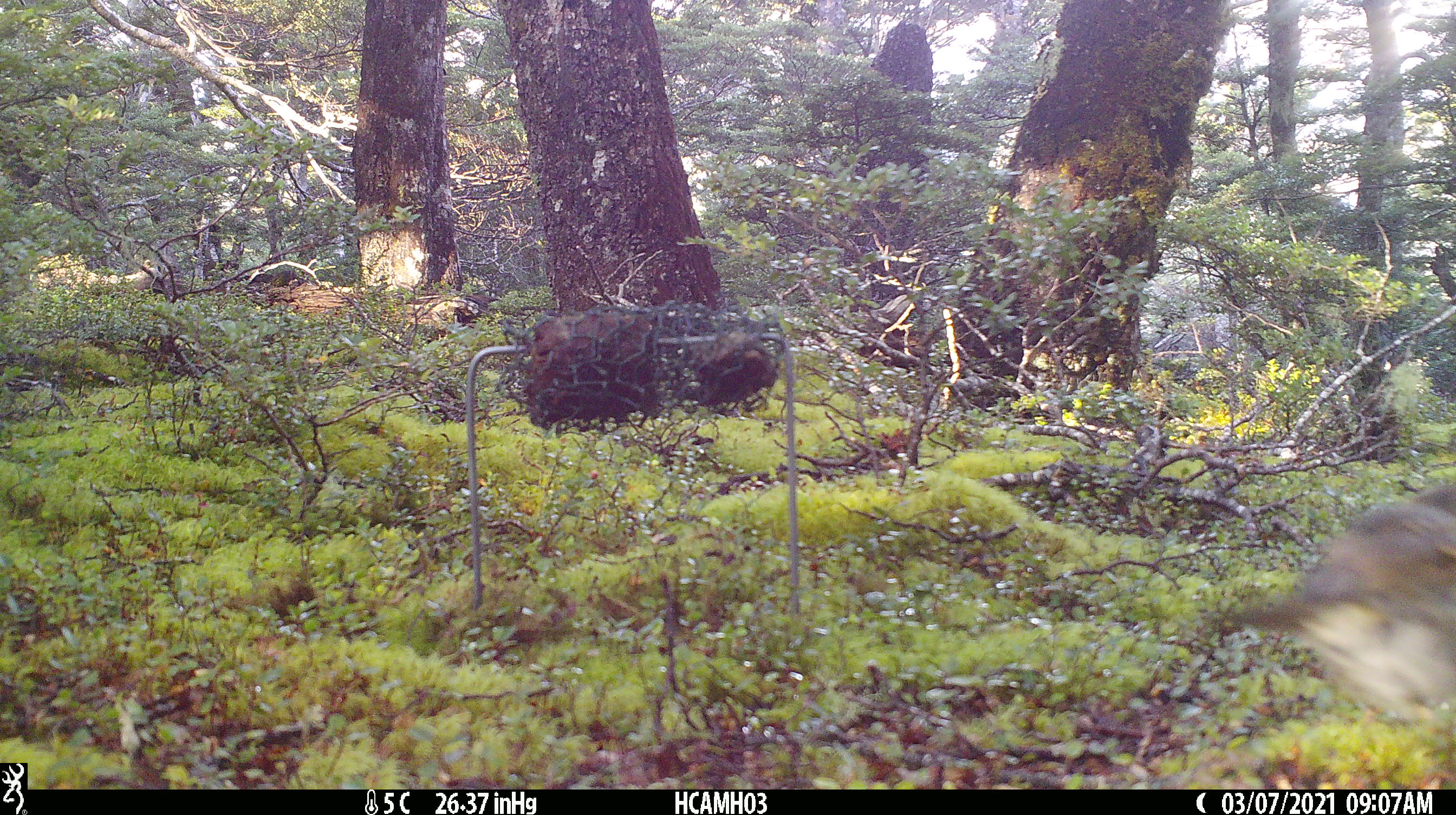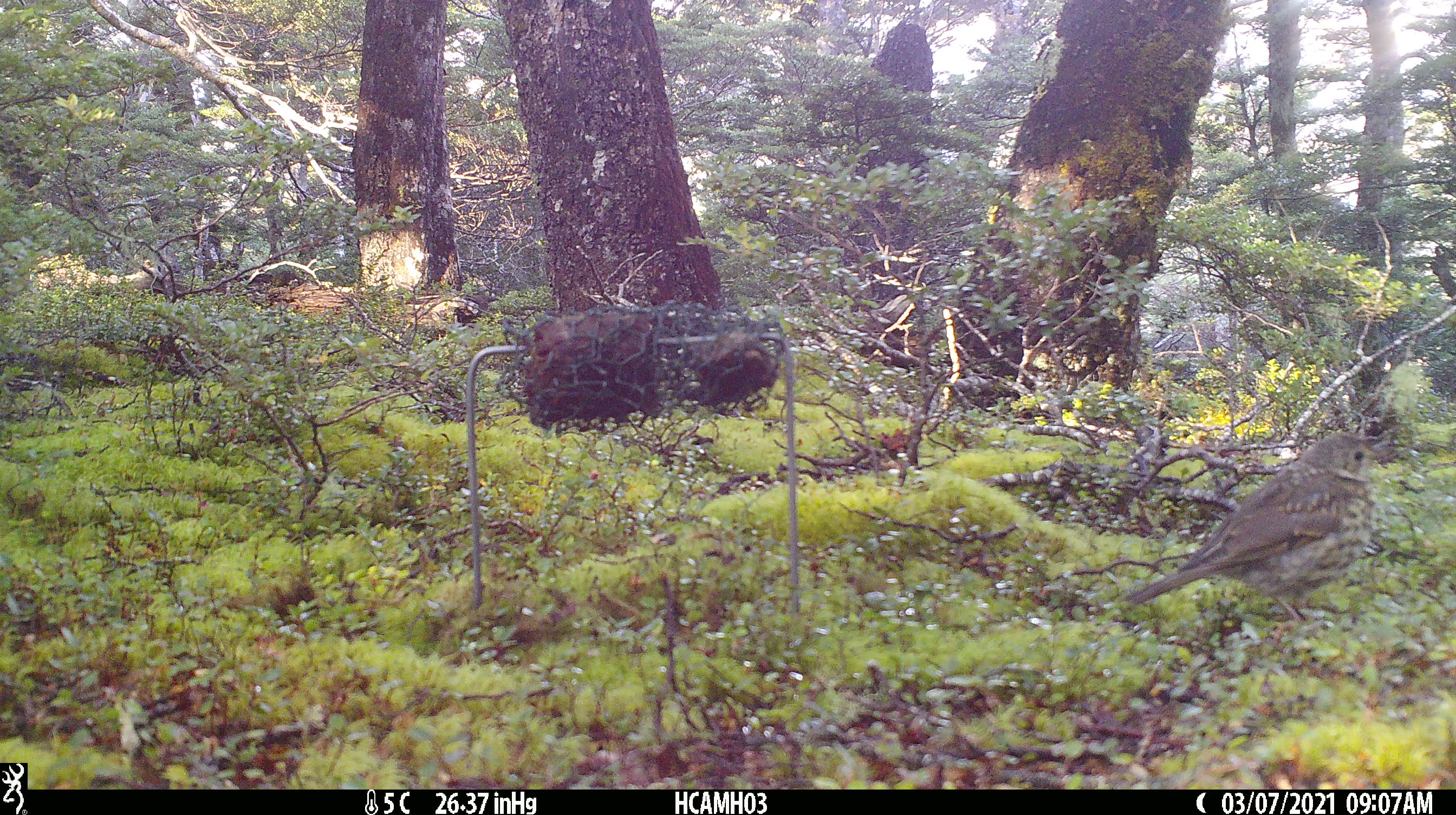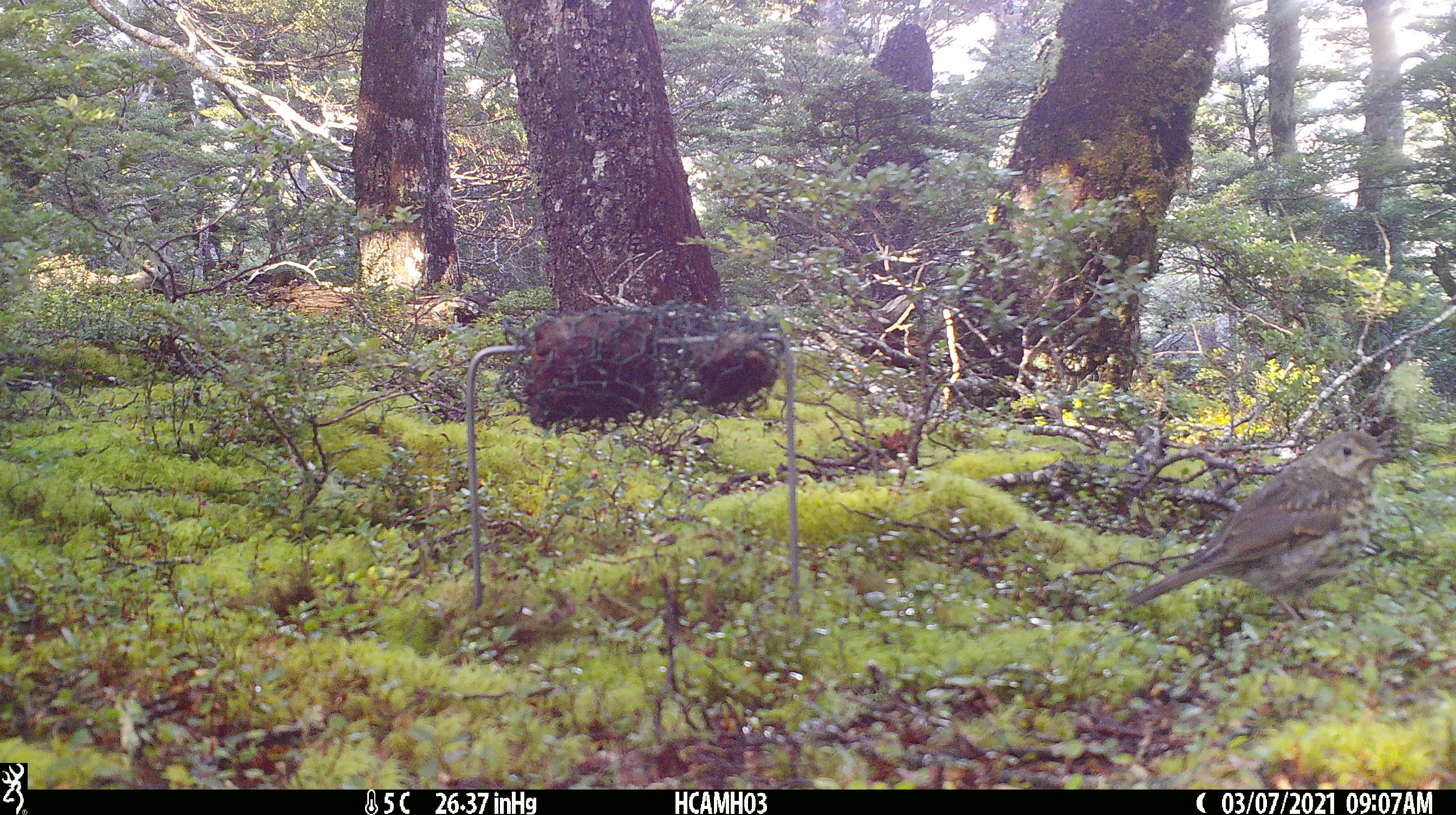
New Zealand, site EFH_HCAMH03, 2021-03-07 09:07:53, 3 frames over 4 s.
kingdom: Animalia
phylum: Chordata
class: Aves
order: Passeriformes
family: Turdidae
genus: Turdus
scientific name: Turdus philomelos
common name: song thrush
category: thrush